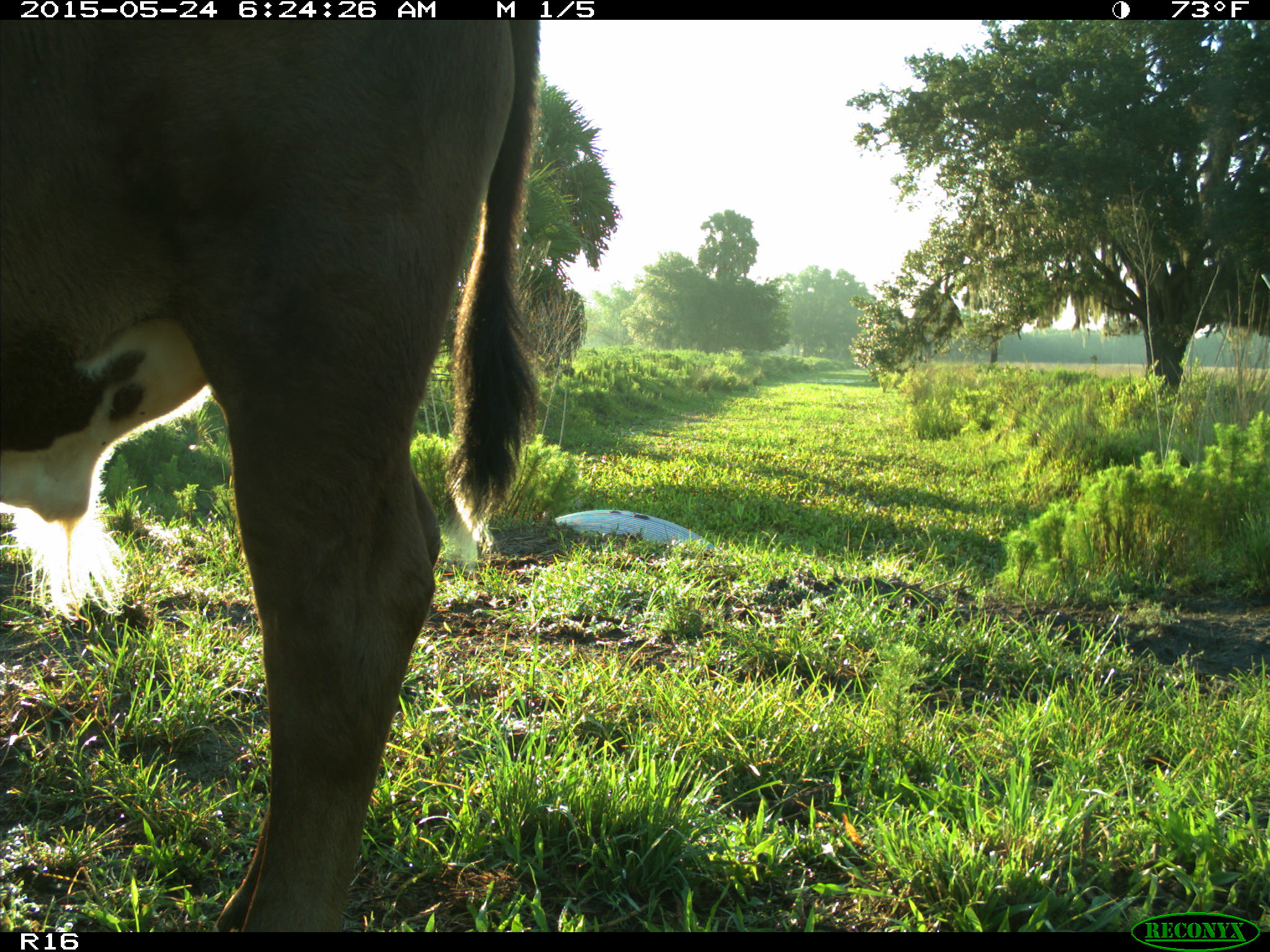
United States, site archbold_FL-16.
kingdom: Animalia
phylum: Chordata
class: Mammalia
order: Artiodactyla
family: Bovidae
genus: Bos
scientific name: Bos taurus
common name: domestic cow